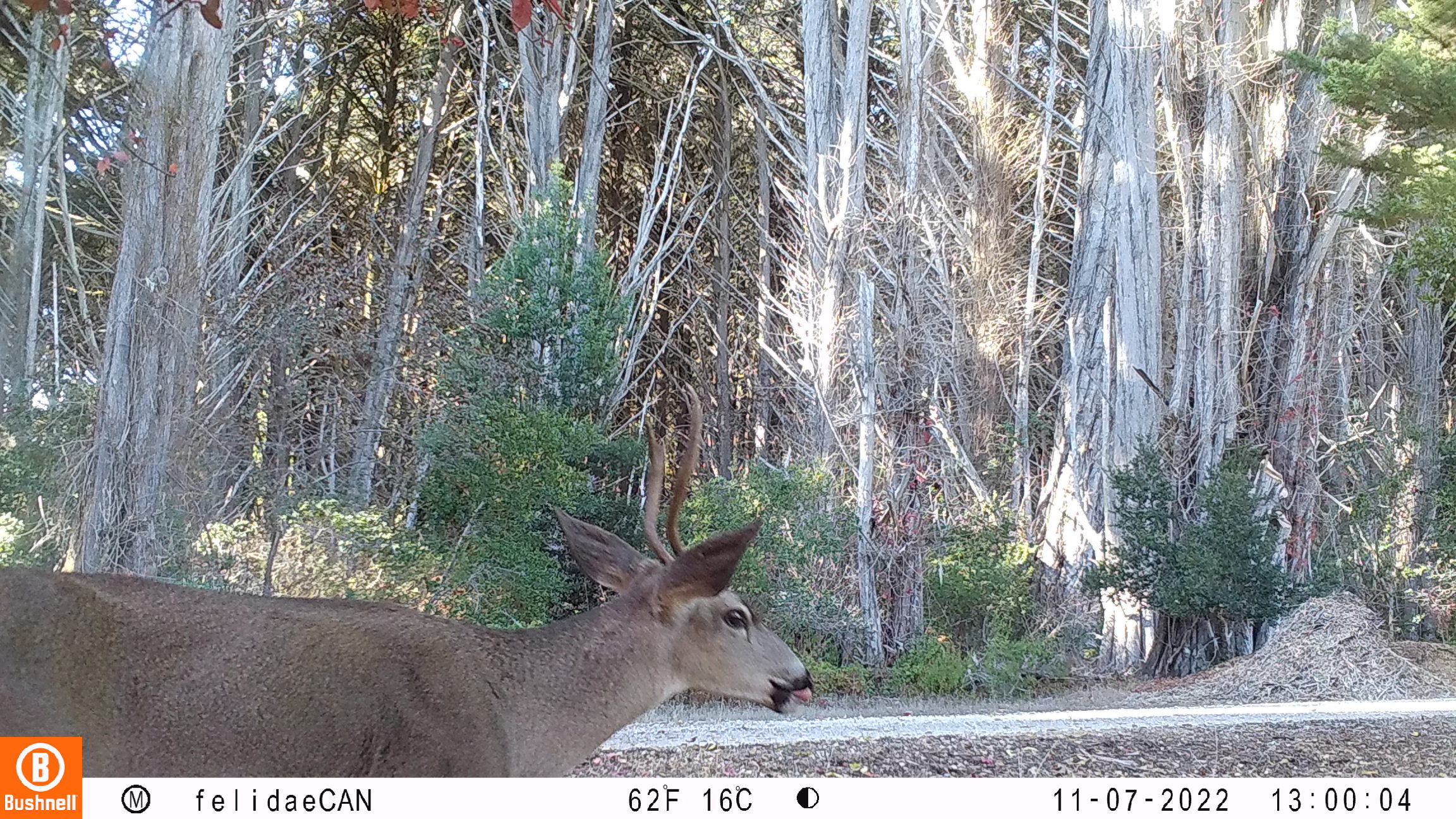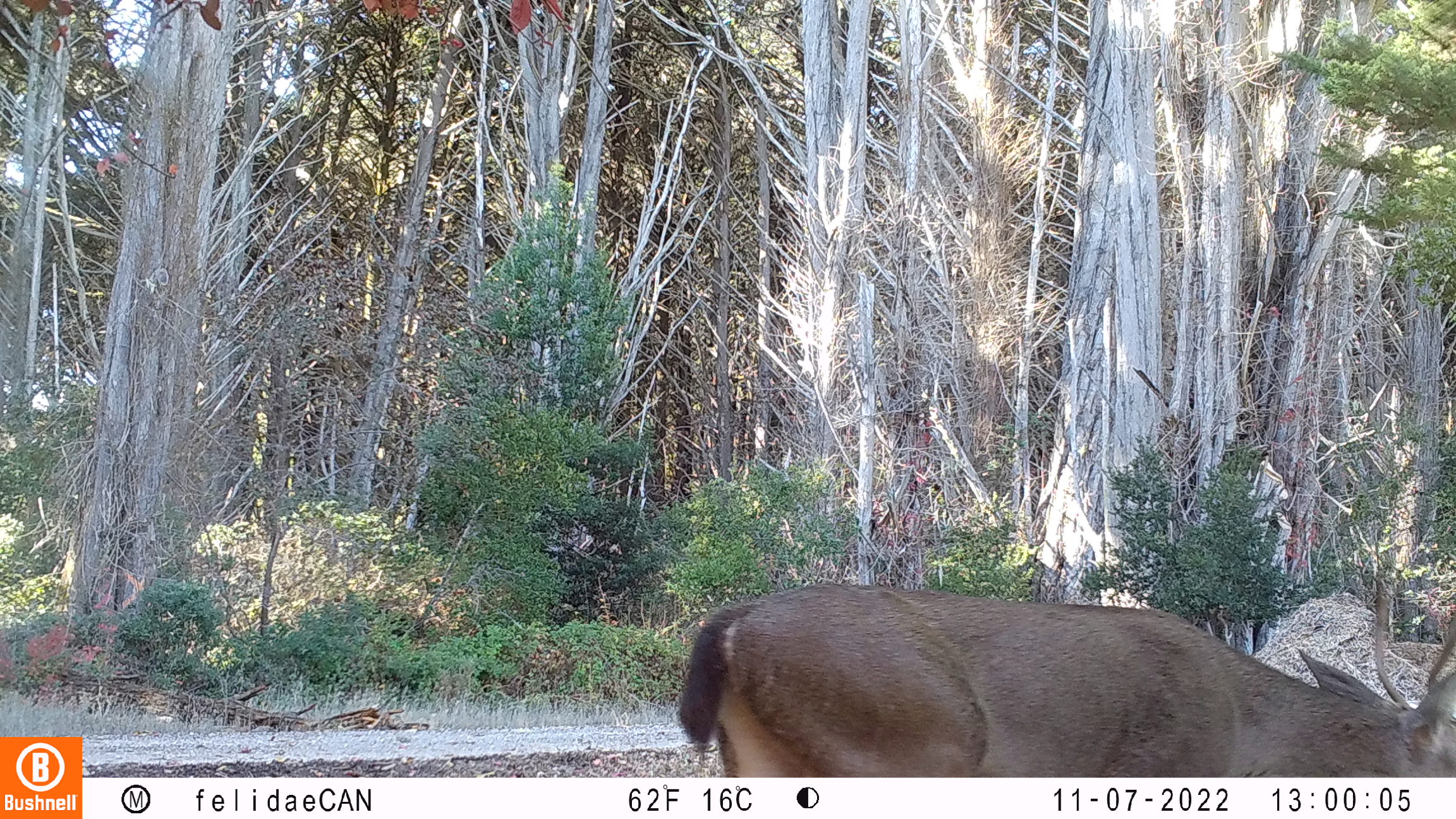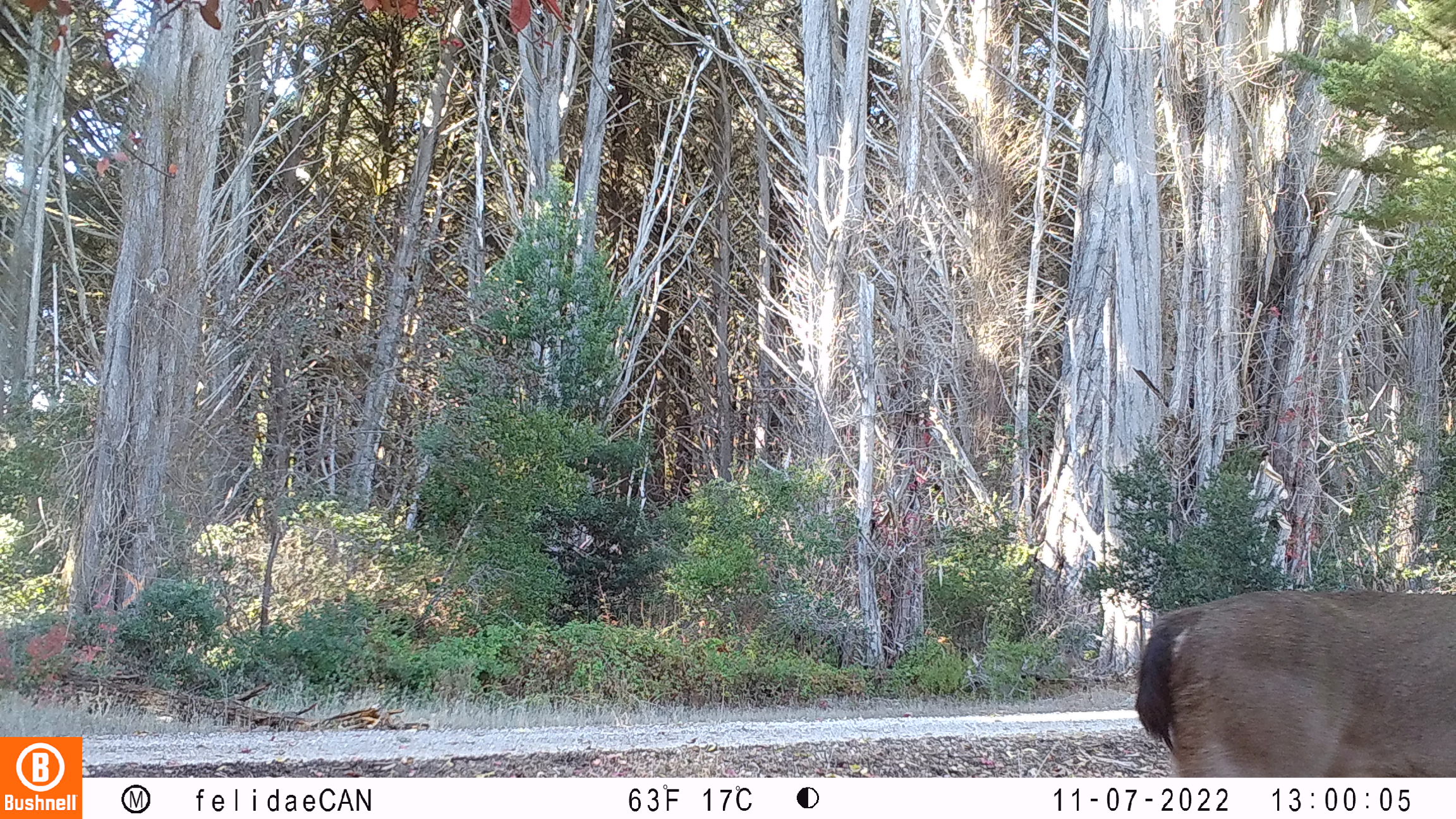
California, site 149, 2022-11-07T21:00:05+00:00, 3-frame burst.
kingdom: Animalia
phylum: Chordata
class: Mammalia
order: Artiodactyla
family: Cervidae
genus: Odocoileus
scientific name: Odocoileus hemionus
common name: mule deer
Mule deer (Odocoileus hemionus).